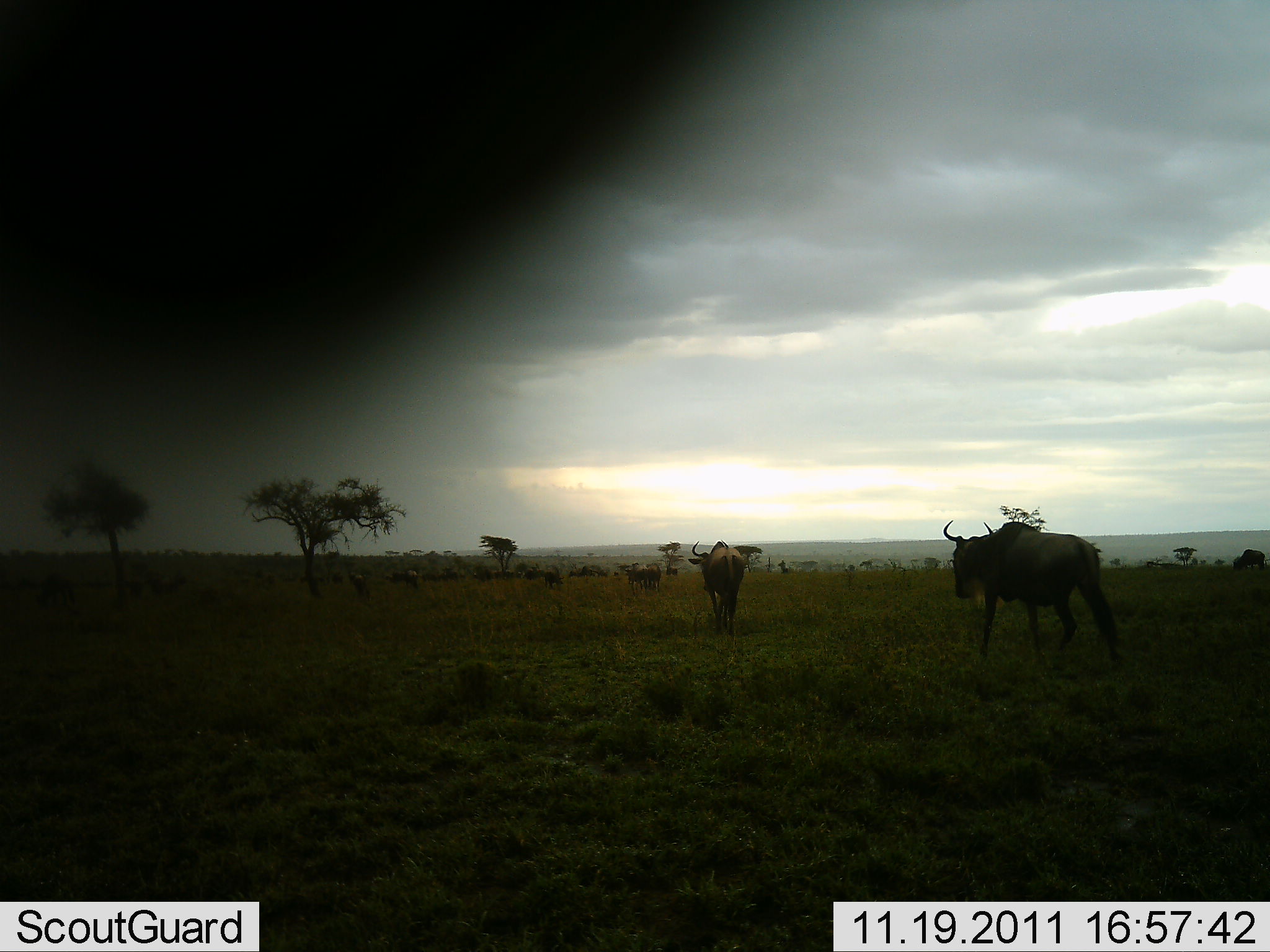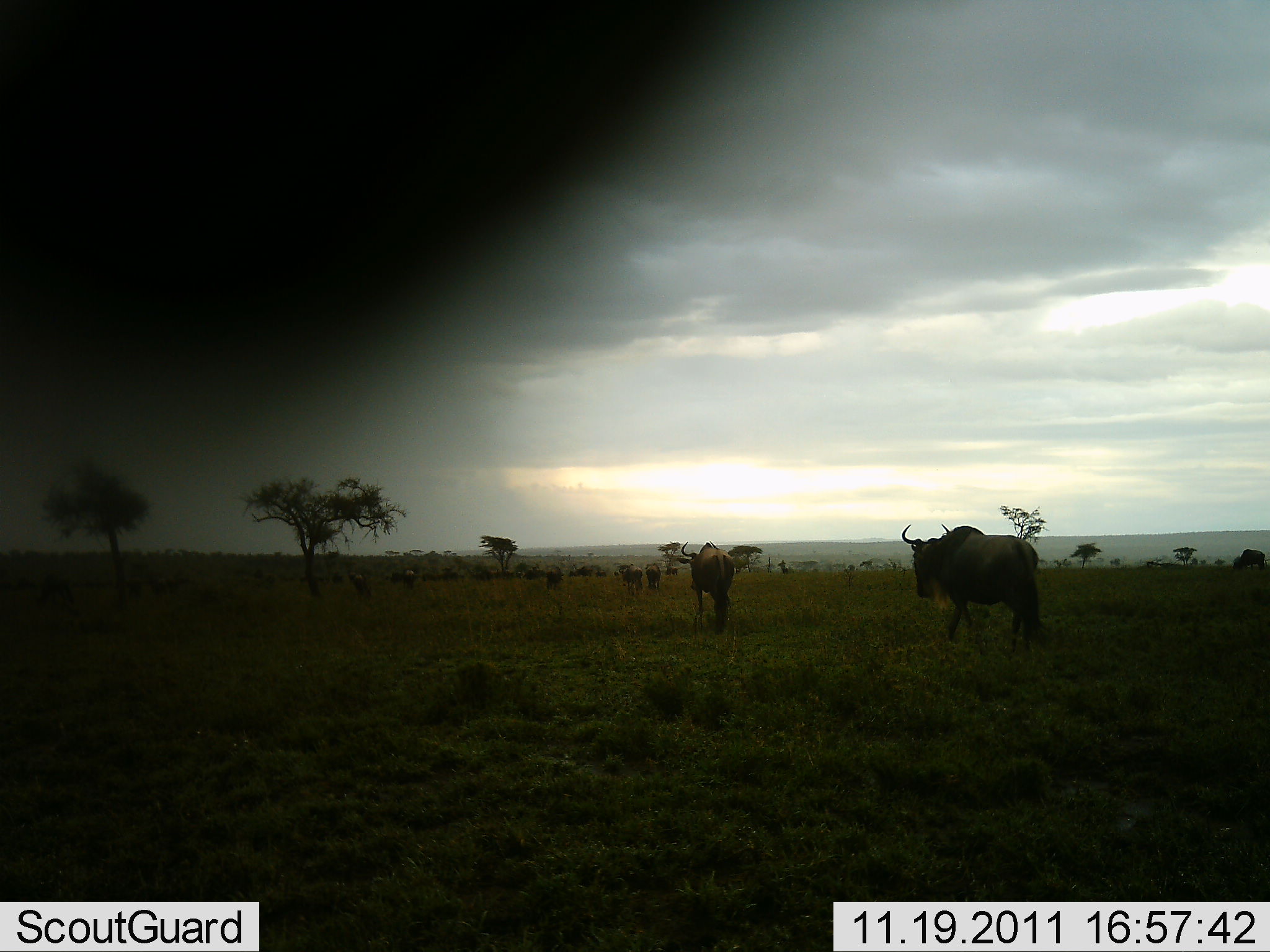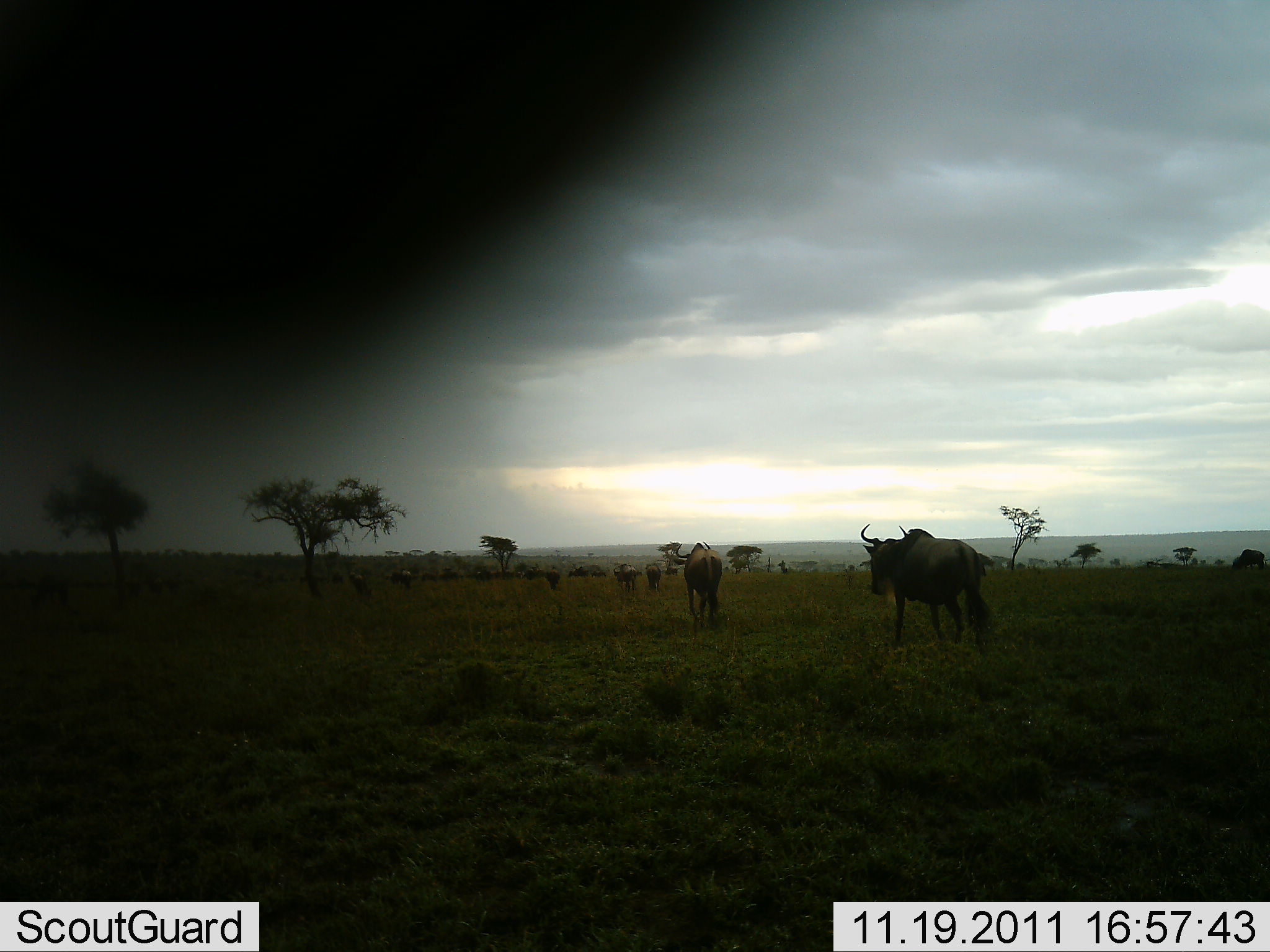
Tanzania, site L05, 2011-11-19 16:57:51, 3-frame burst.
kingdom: Animalia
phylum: Chordata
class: Mammalia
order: Artiodactyla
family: Bovidae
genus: Connochaetes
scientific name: Connochaetes taurinus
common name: blue wildebeest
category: wildebeest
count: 11-50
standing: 0%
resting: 0%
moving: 100%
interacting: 0%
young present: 0%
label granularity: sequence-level